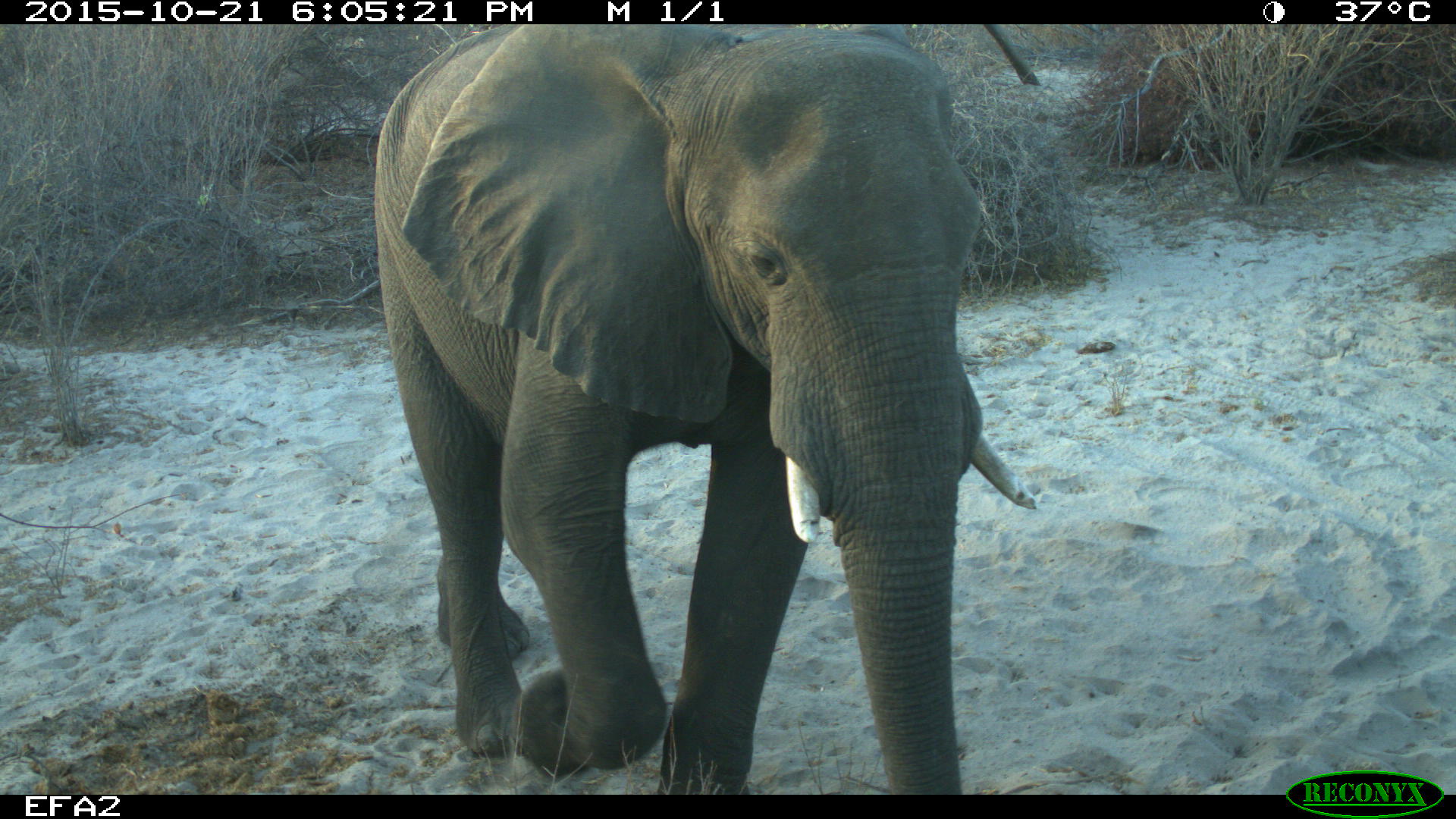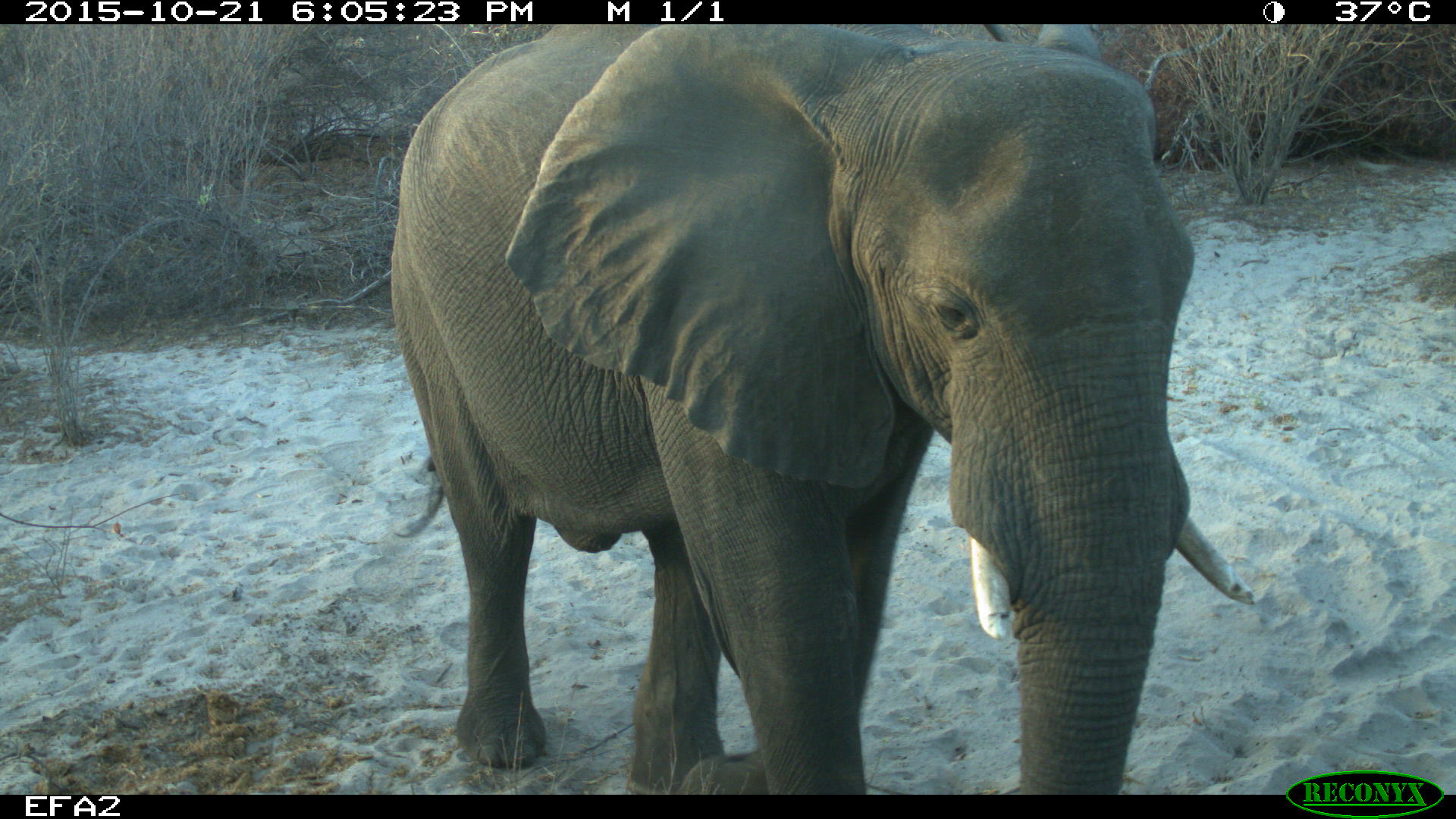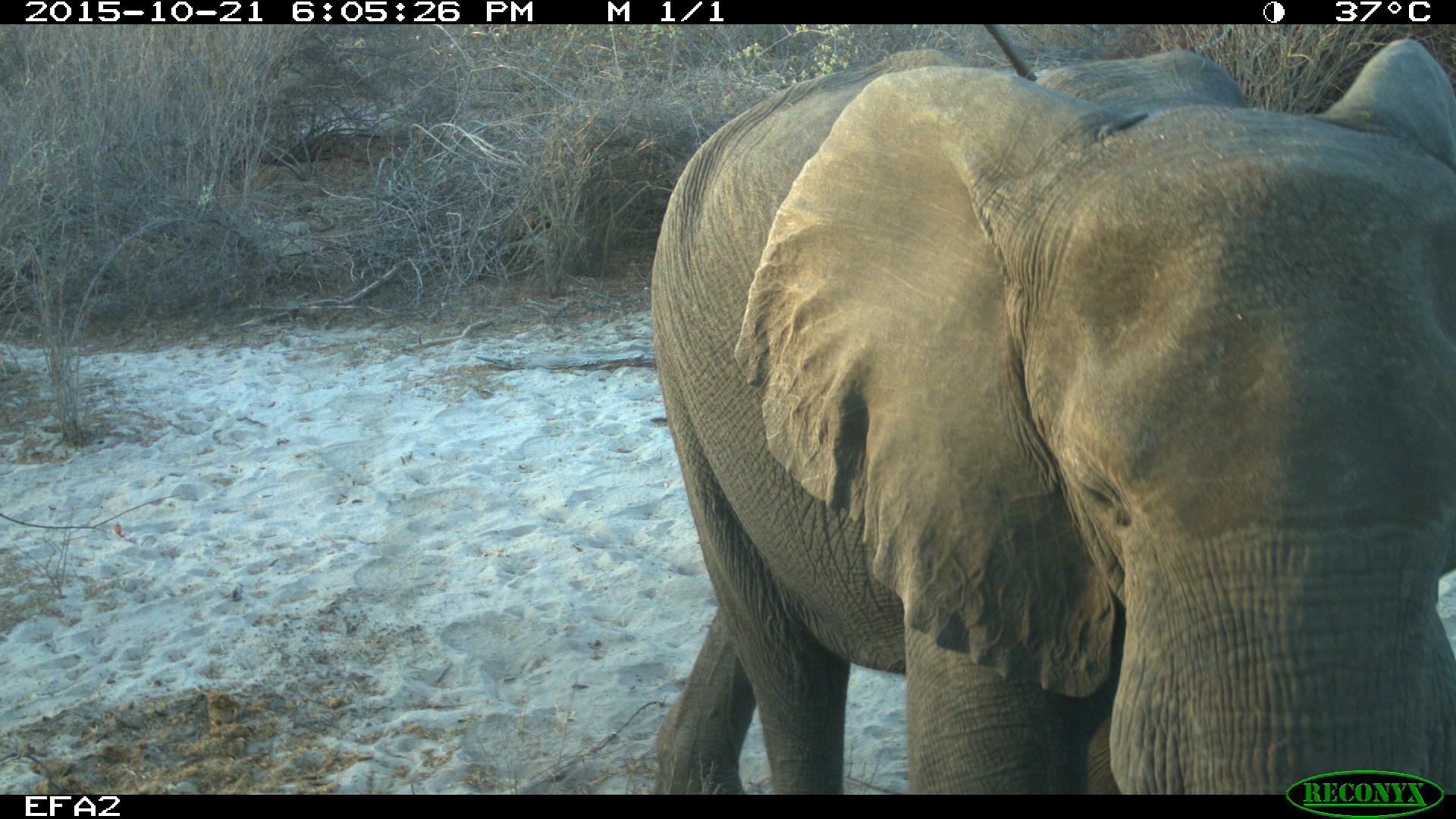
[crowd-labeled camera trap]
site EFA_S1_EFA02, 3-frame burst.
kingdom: Animalia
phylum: Chordata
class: Mammalia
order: Proboscidea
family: Elephantidae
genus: Loxodonta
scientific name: Loxodonta africana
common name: african bush elephant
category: elephant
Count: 1.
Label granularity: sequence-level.